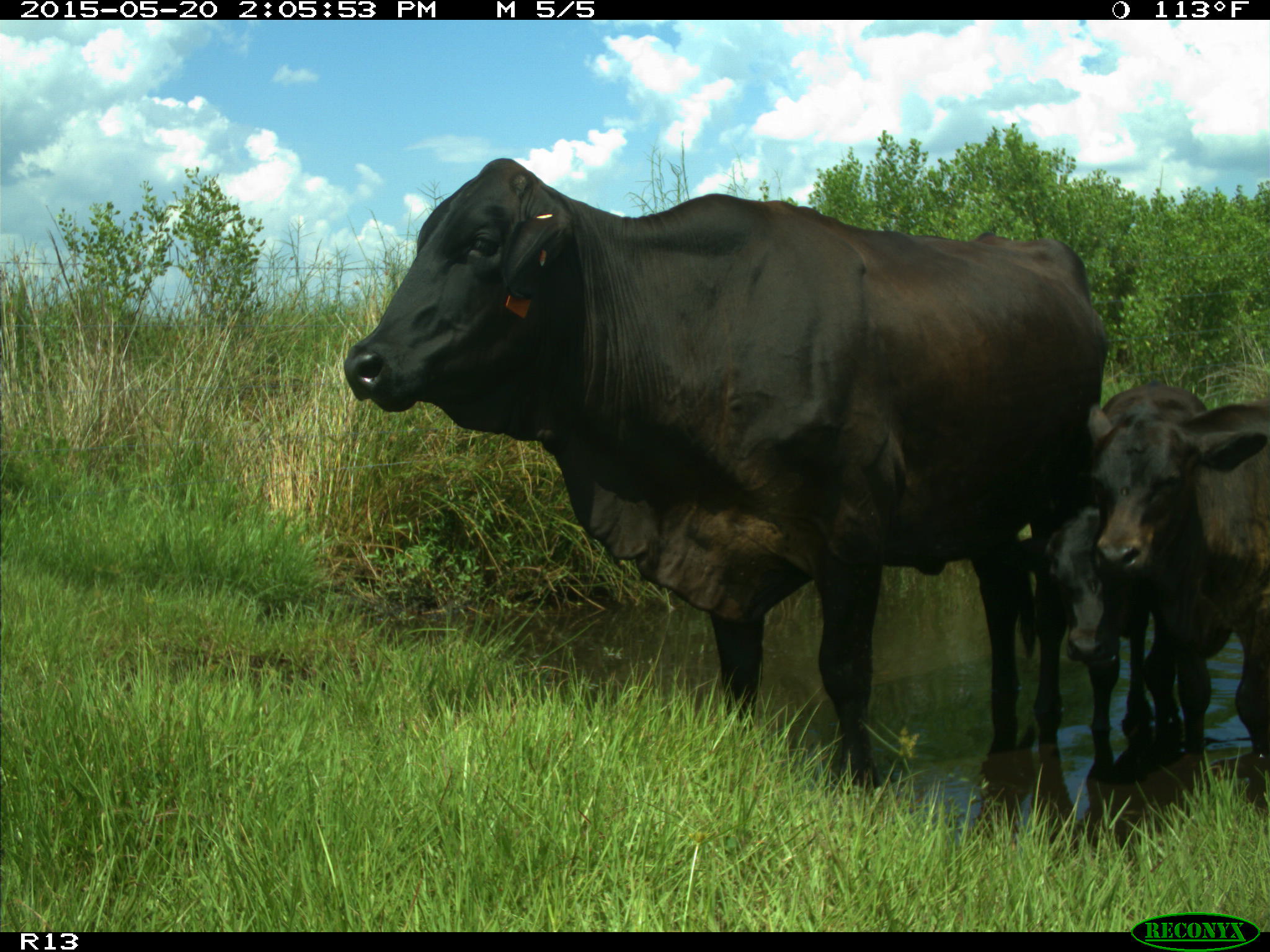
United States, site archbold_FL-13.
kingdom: Animalia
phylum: Chordata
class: Mammalia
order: Artiodactyla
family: Bovidae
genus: Bos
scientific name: Bos taurus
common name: domestic cow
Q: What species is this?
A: Bos taurus (domestic cow).